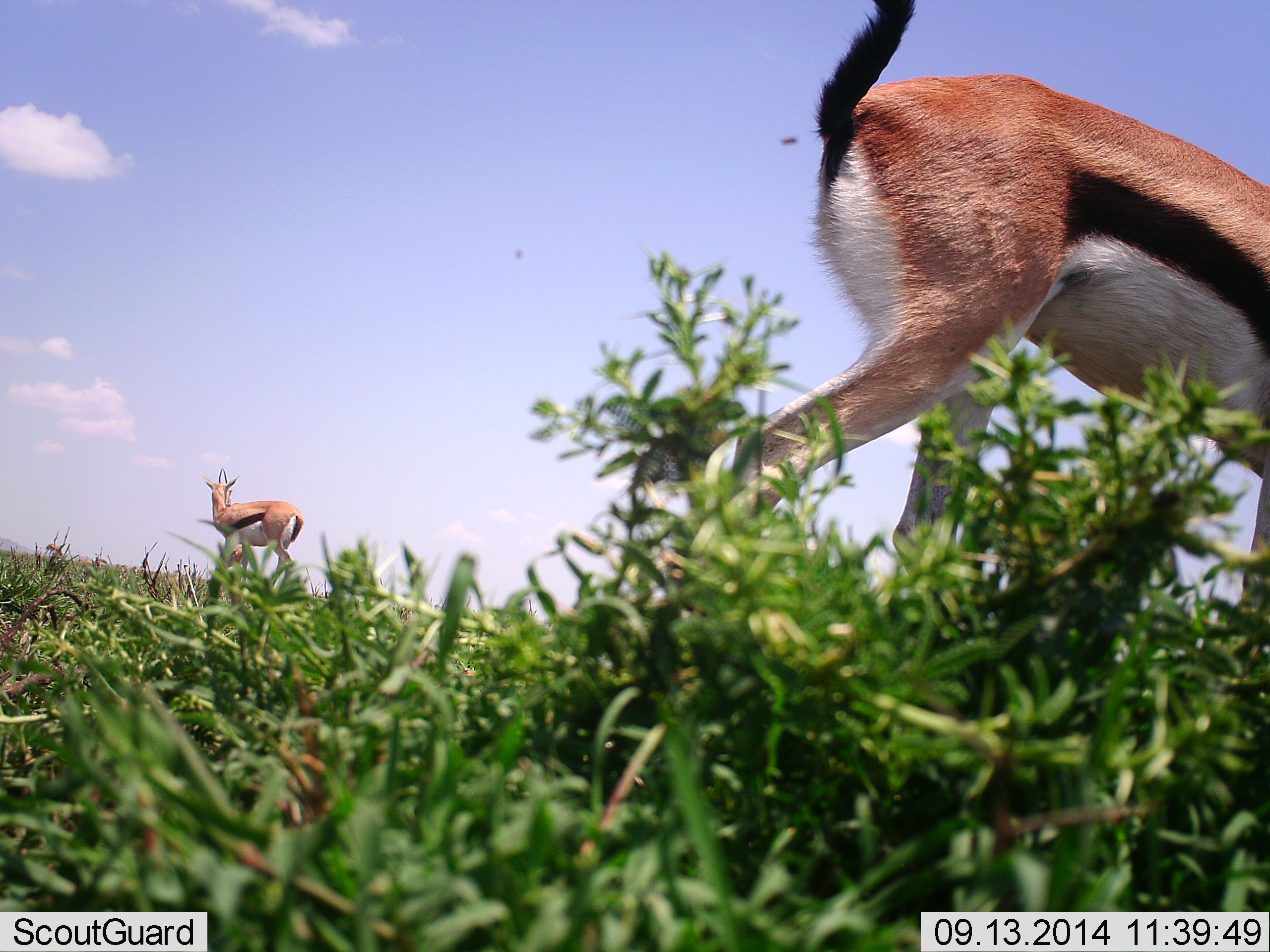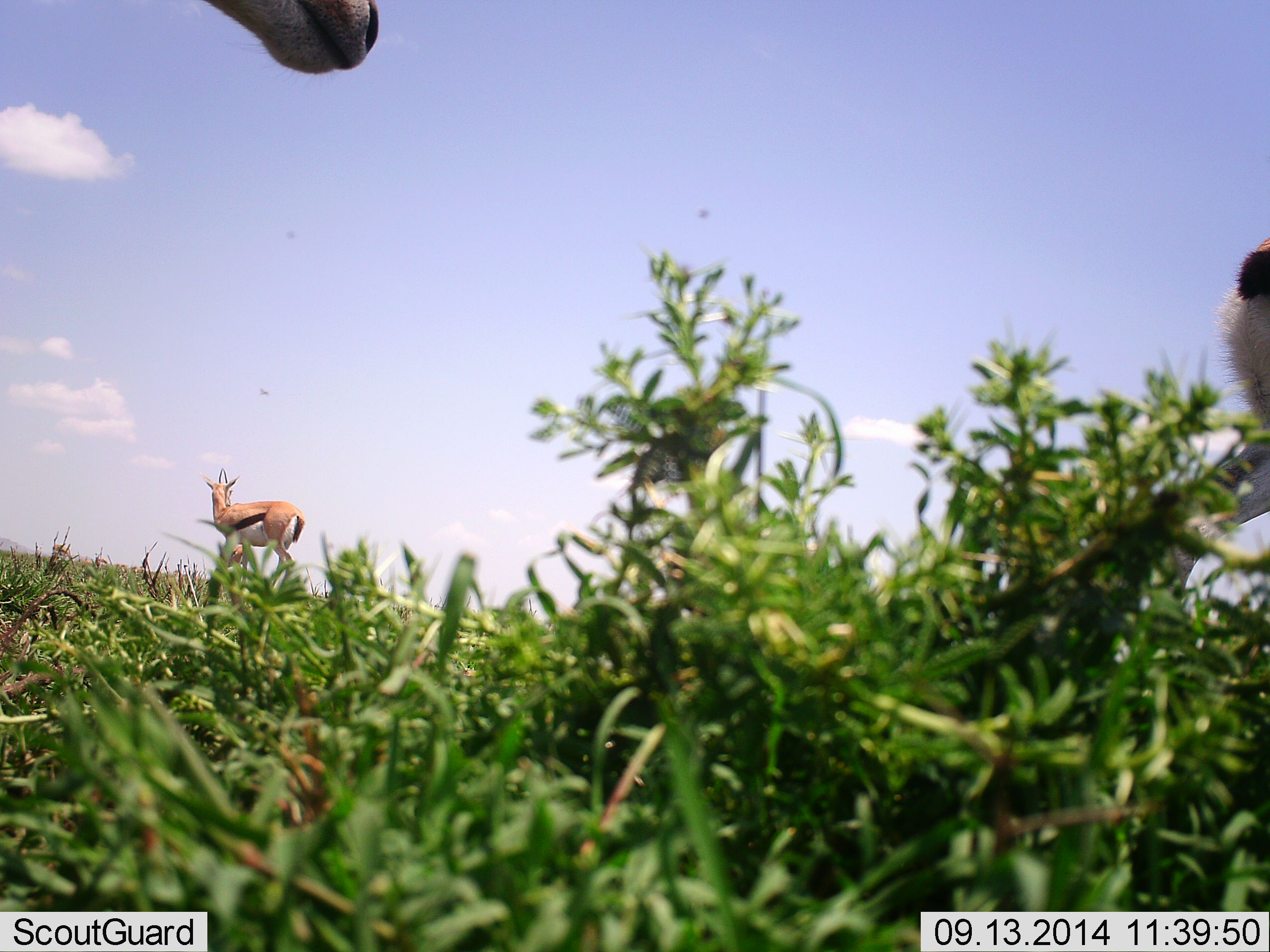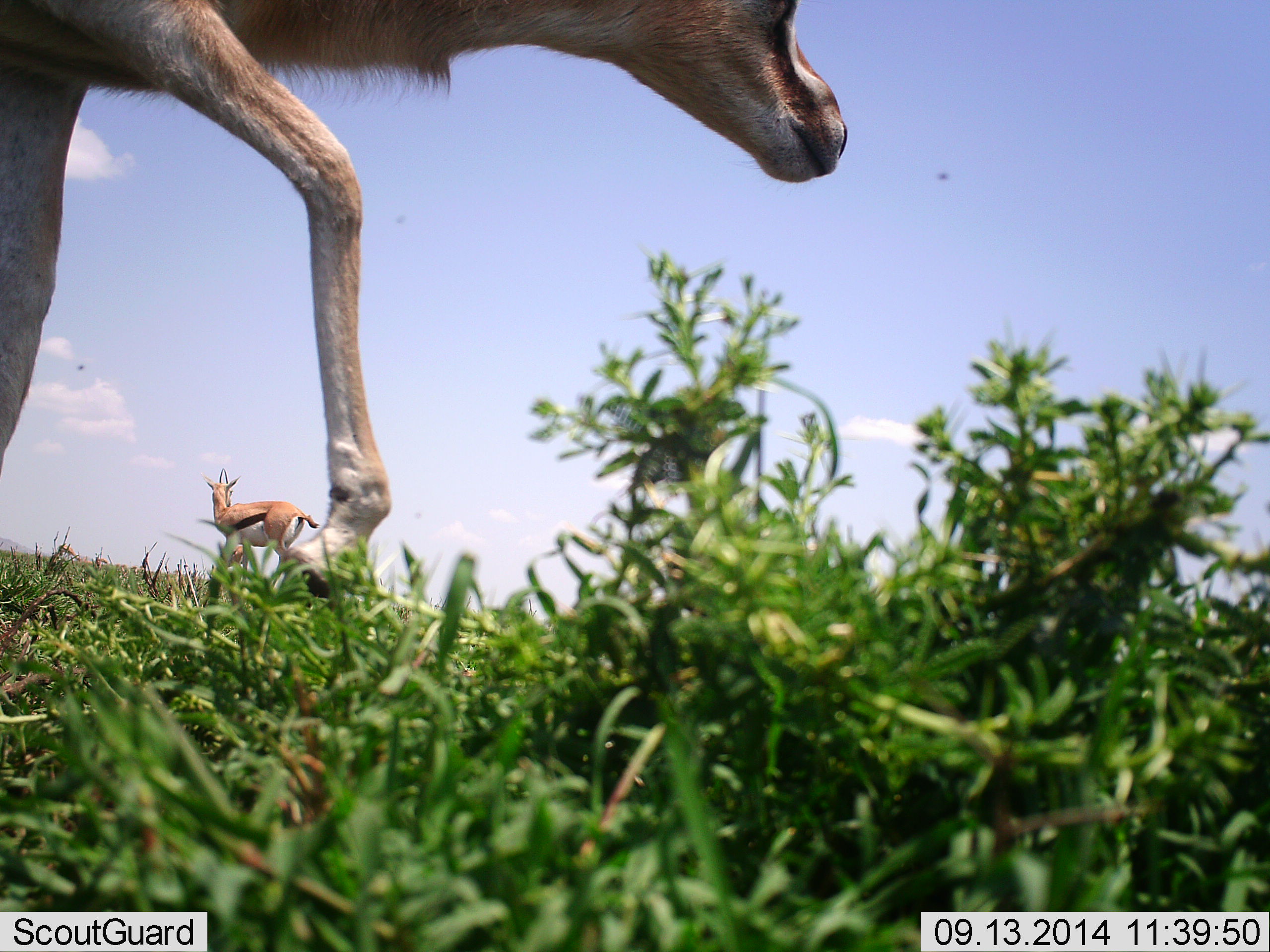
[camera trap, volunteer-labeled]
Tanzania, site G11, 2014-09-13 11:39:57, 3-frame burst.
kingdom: Animalia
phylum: Chordata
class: Mammalia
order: Artiodactyla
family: Bovidae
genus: Eudorcas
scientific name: Eudorcas thomsonii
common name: thomson's gazelle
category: gazellethomsons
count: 4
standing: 91%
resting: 0%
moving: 91%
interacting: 9%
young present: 0%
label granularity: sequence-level